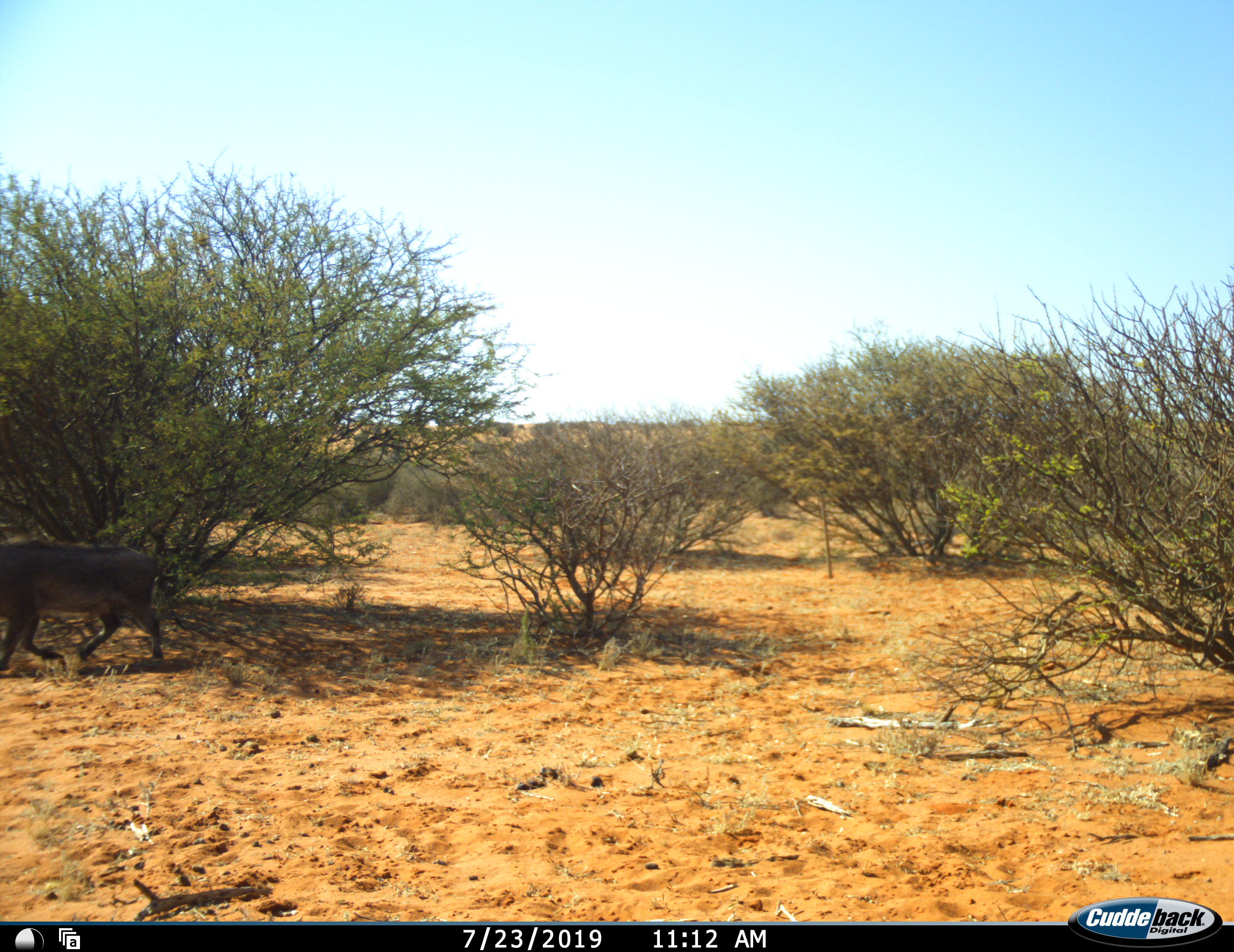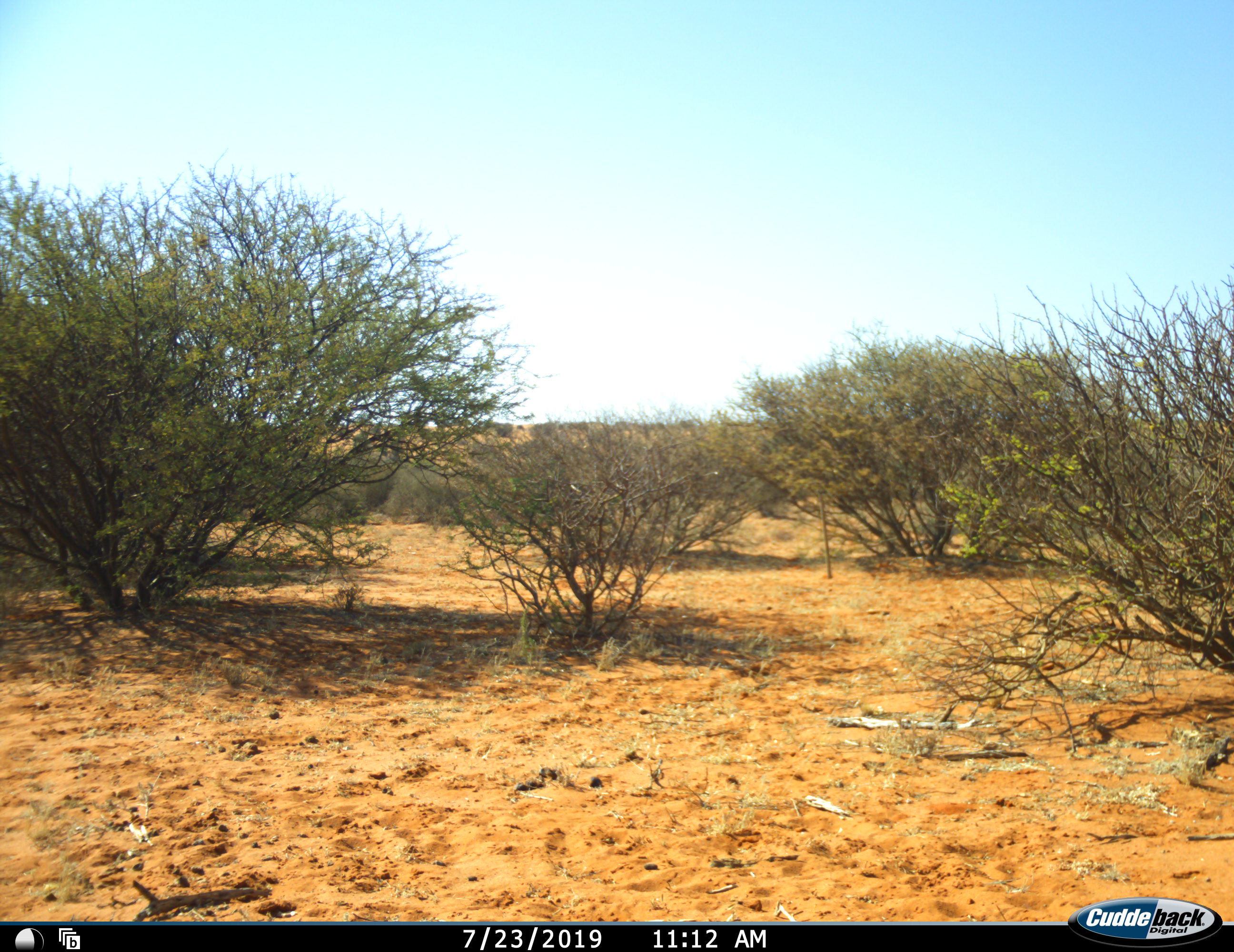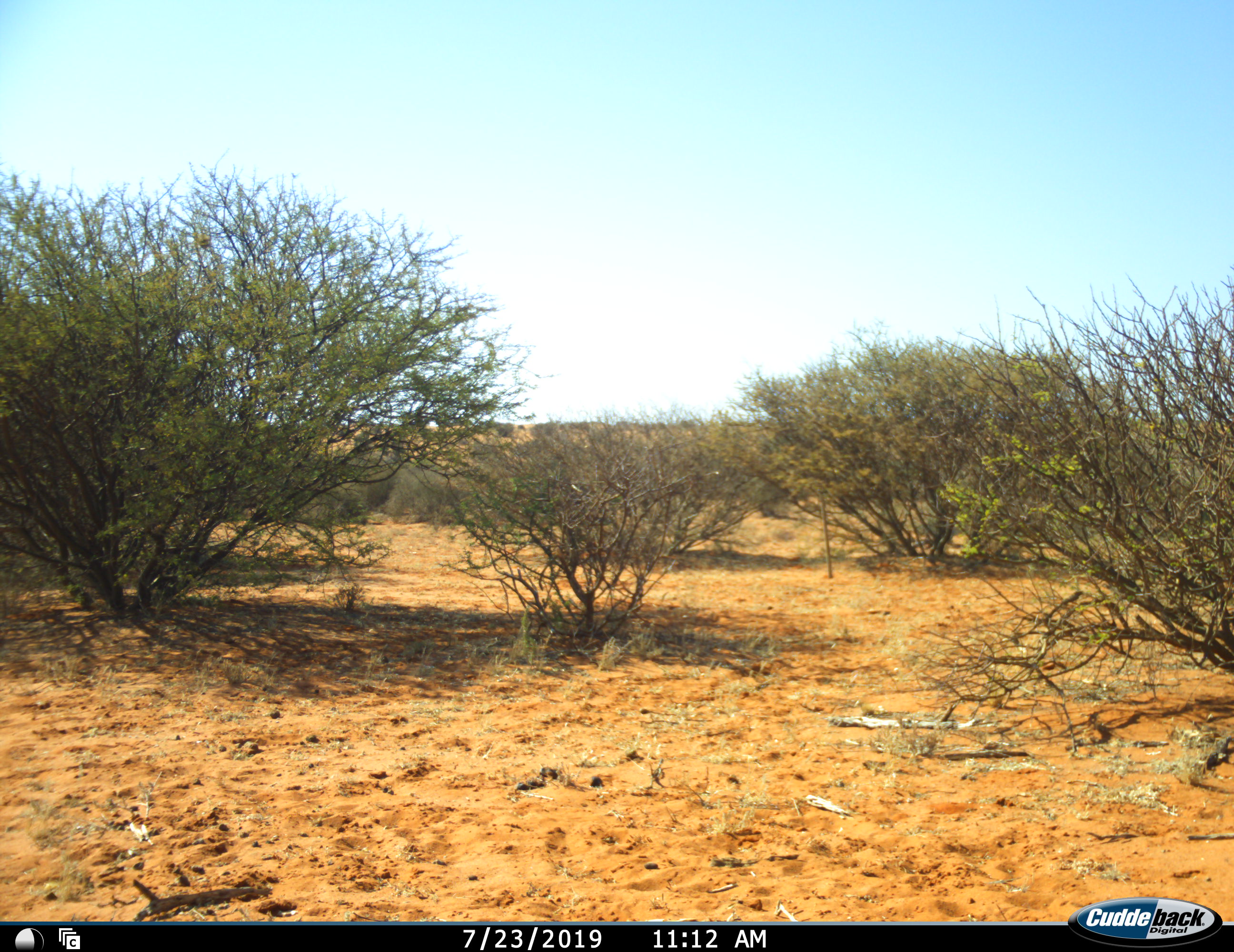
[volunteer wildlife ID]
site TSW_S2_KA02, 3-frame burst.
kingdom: Animalia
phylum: Chordata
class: Mammalia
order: Artiodactyla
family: Suidae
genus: Phacochoerus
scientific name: Phacochoerus africanus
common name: warthog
Warthog (Phacochoerus africanus), count 1. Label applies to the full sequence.